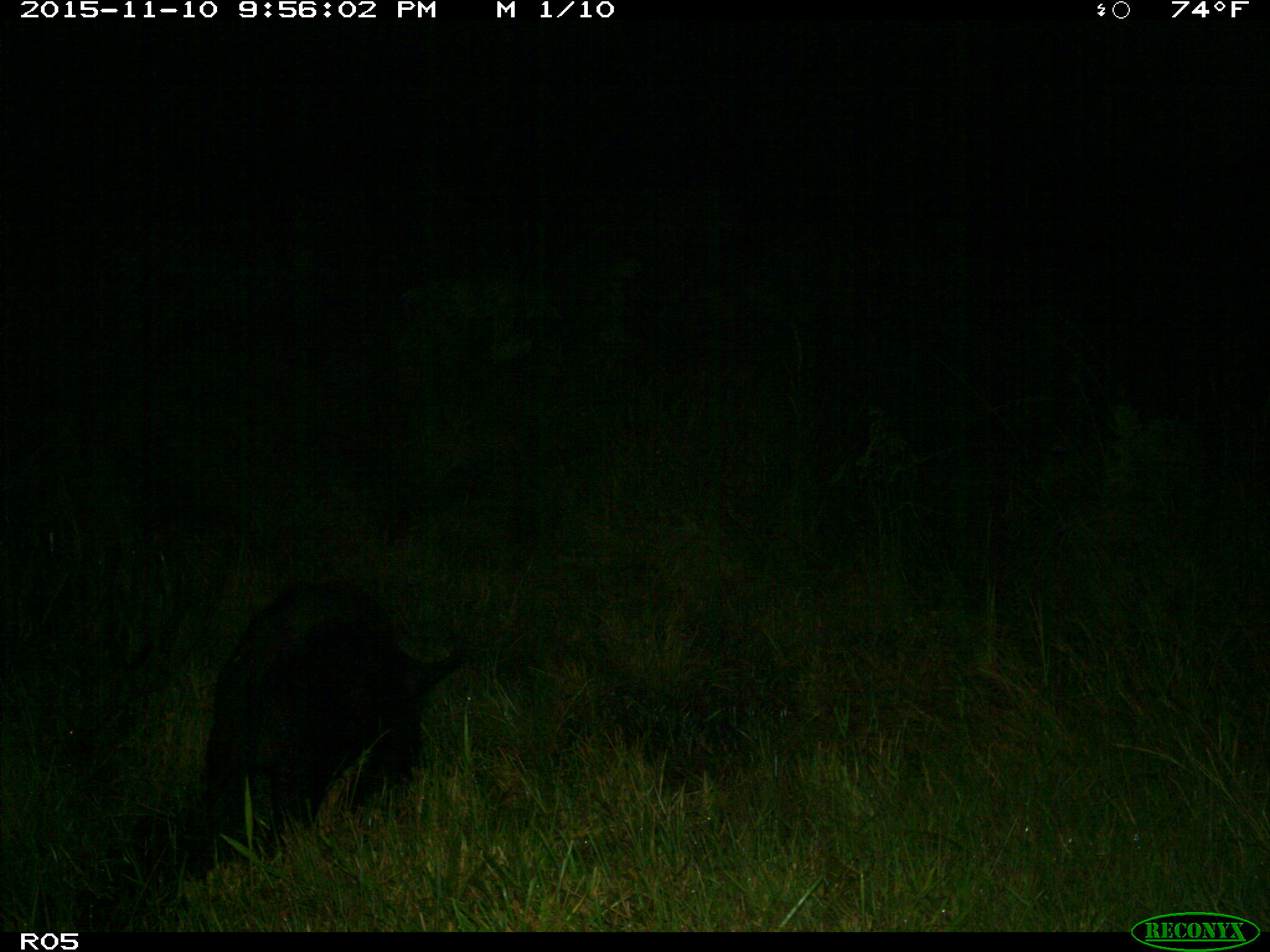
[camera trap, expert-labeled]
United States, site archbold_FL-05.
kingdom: Animalia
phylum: Chordata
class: Mammalia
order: Artiodactyla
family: Suidae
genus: Sus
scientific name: Sus scrofa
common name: wild boar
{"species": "Sus scrofa (wild boar)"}